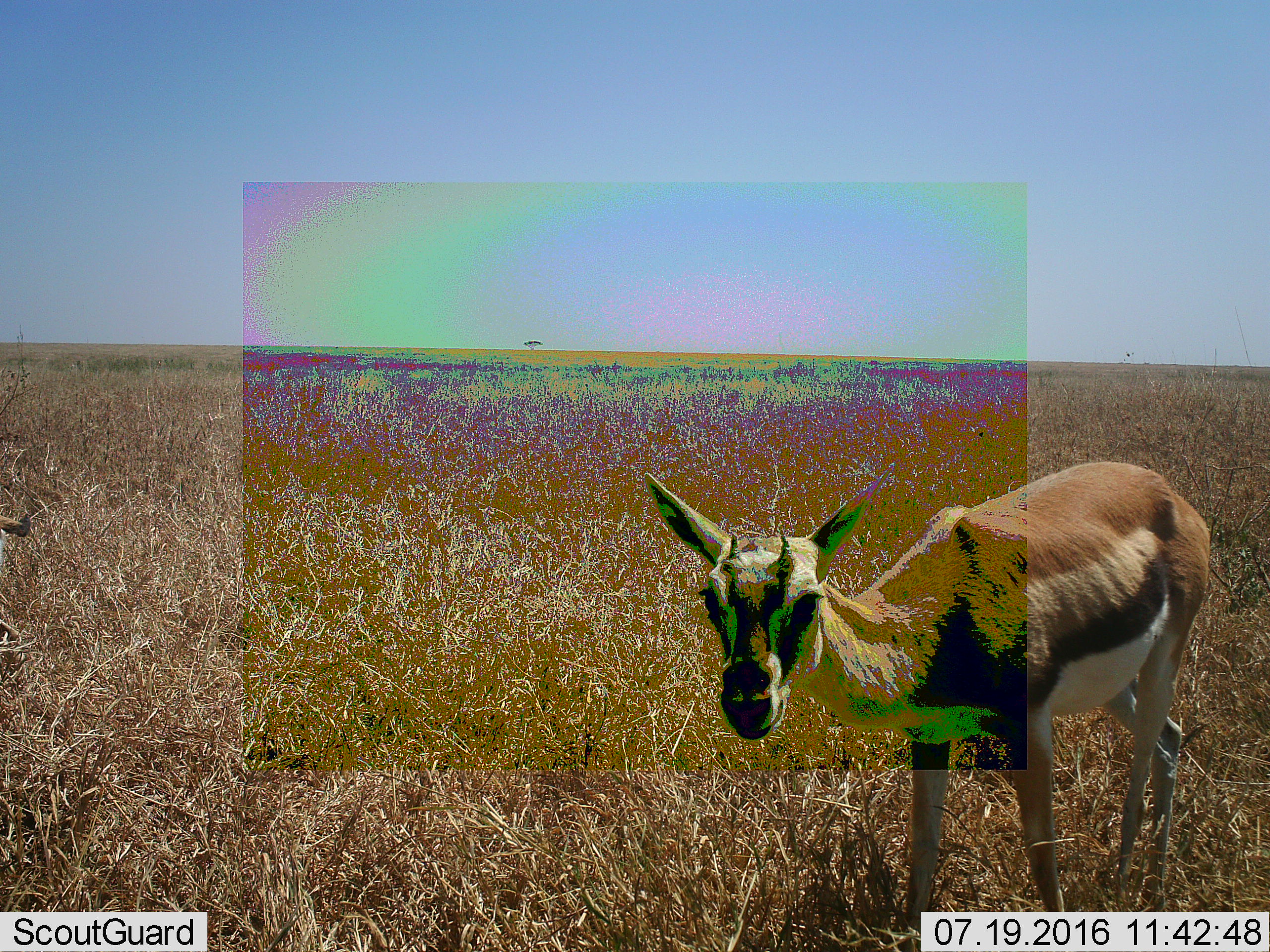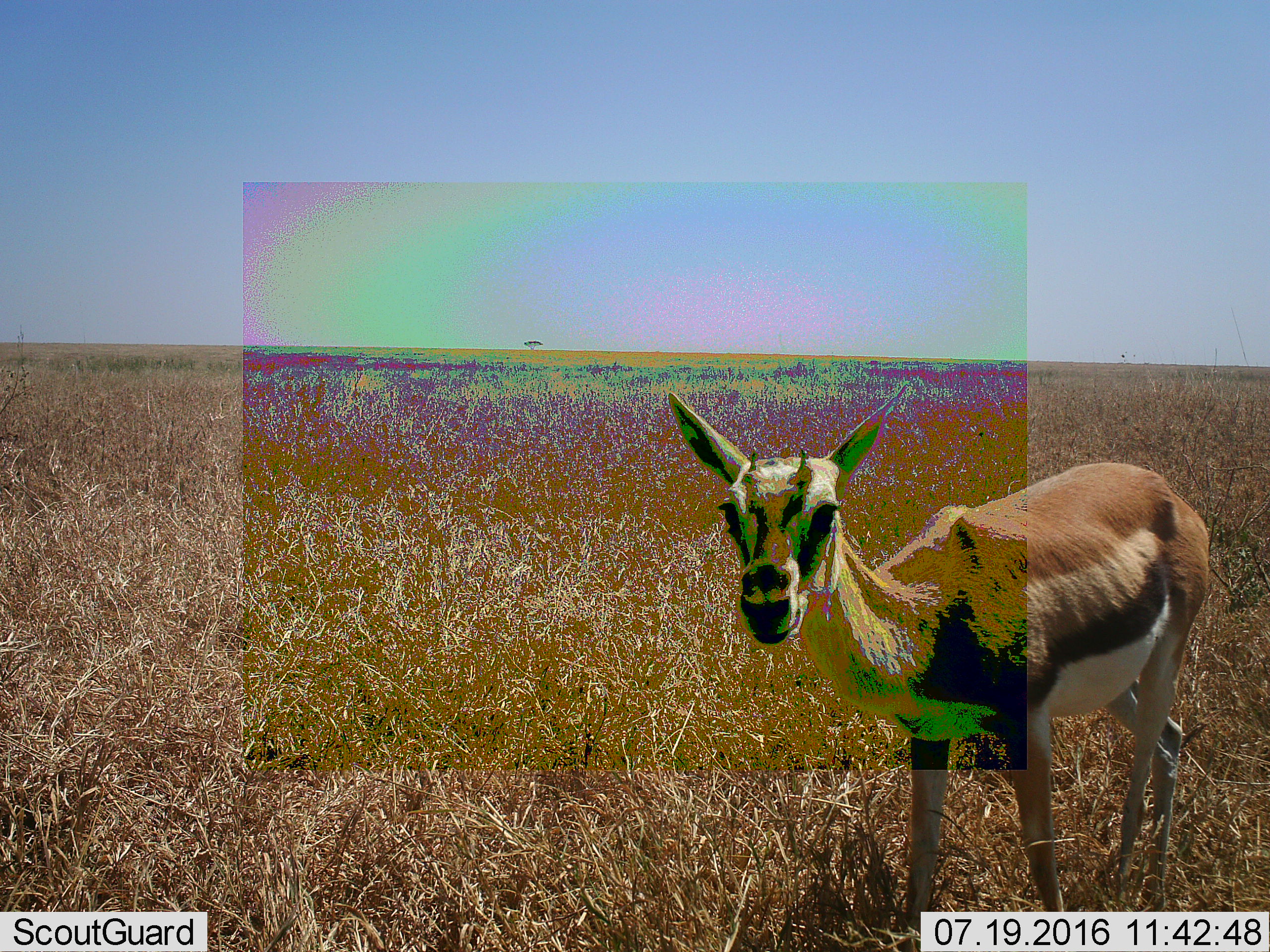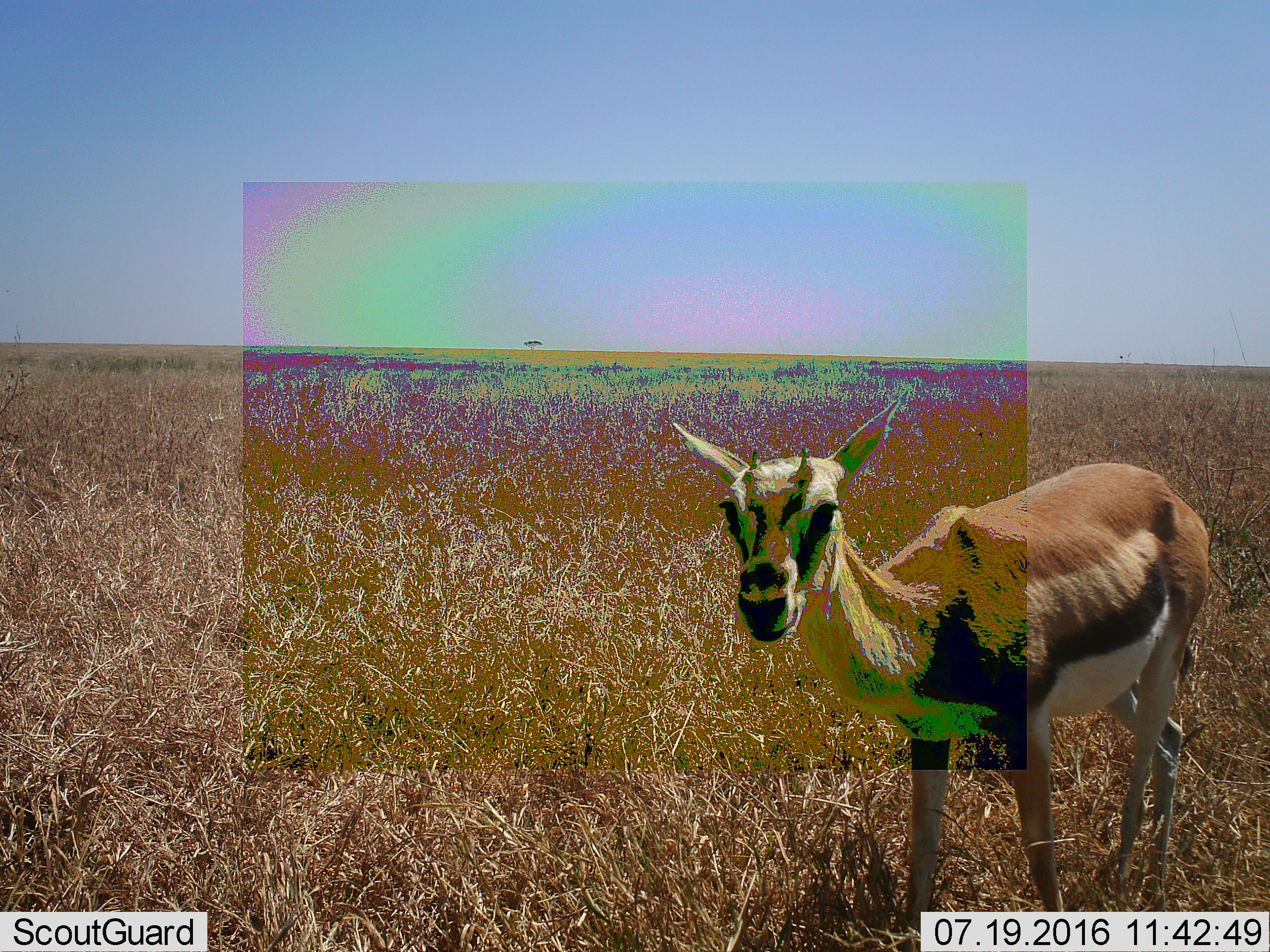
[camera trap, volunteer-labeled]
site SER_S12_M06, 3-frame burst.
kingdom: Animalia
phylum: Chordata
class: Mammalia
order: Artiodactyla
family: Bovidae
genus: Eudorcas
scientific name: Eudorcas thomsonii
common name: thomson's gazelle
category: gazellethomsons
Gazellethomsons (thomson's gazelle) (Eudorcas thomsonii), count 1. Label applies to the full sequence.